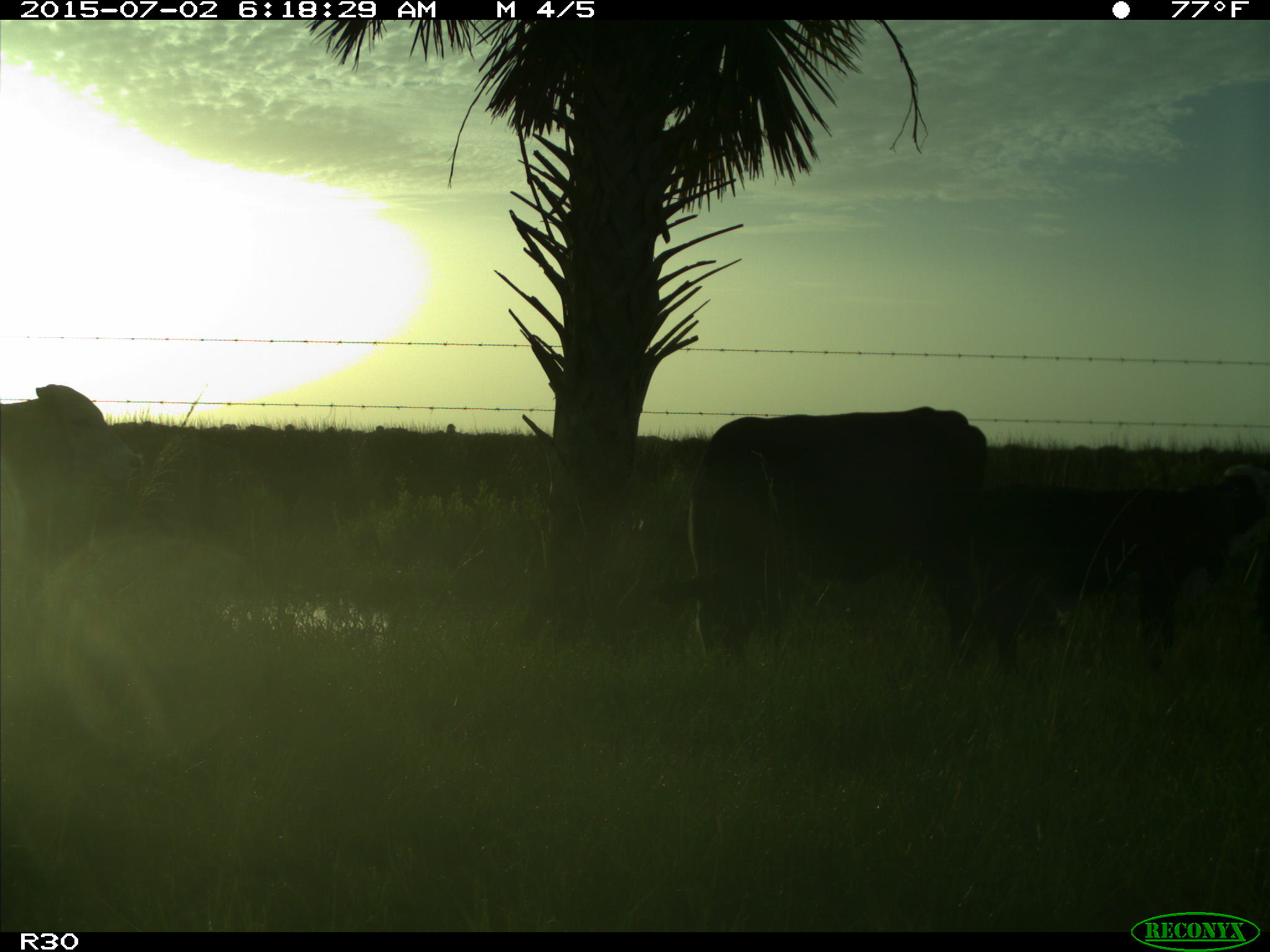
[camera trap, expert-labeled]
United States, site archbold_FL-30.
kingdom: Animalia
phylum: Chordata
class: Mammalia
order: Artiodactyla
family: Bovidae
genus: Bos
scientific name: Bos taurus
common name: domestic cow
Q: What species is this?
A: Bos taurus (domestic cow).